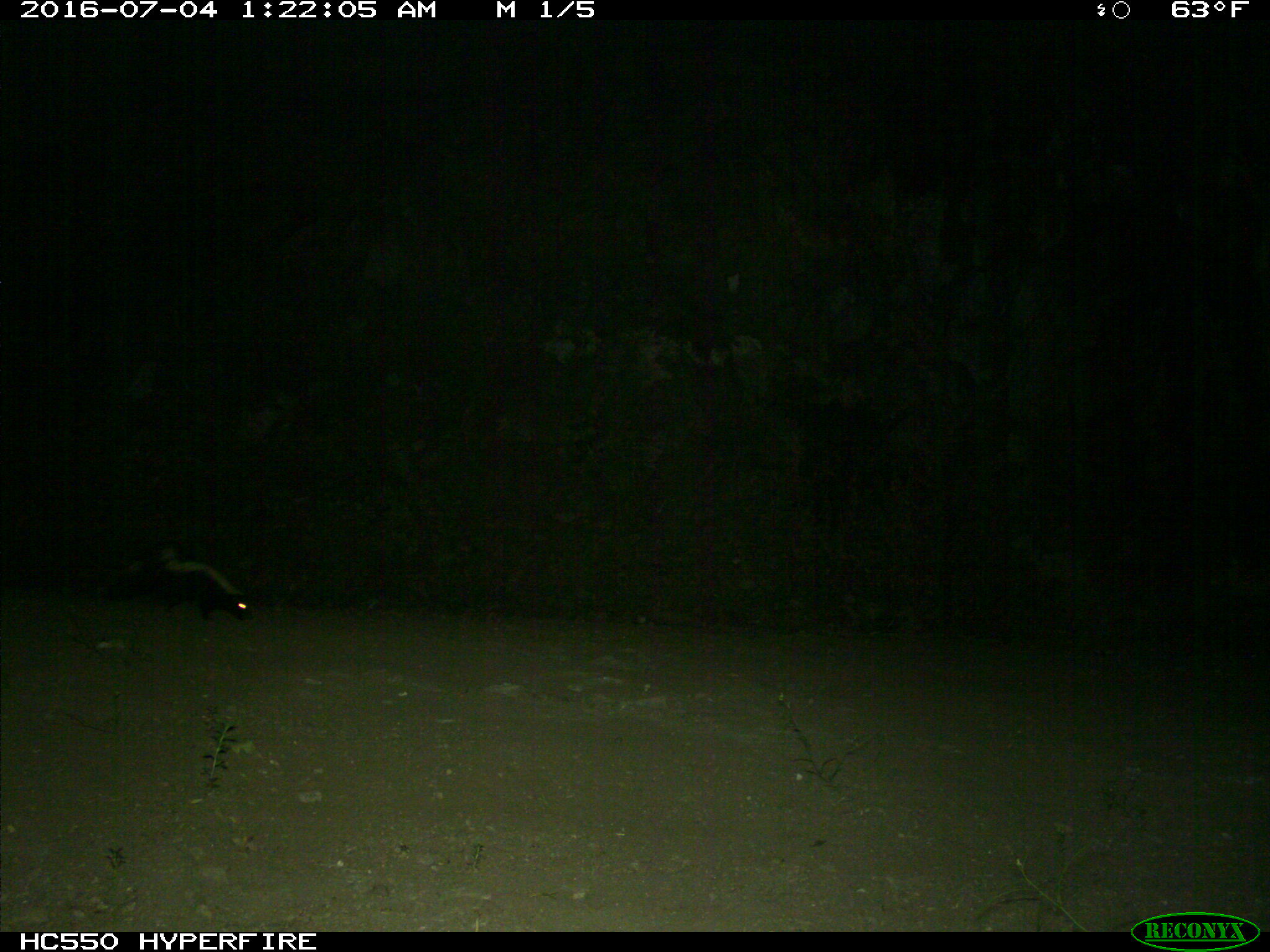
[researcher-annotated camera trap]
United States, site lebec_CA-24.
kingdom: Animalia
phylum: Chordata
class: Mammalia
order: Carnivora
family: Mephitidae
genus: Mephitis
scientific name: Mephitis mephitis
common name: striped skunk